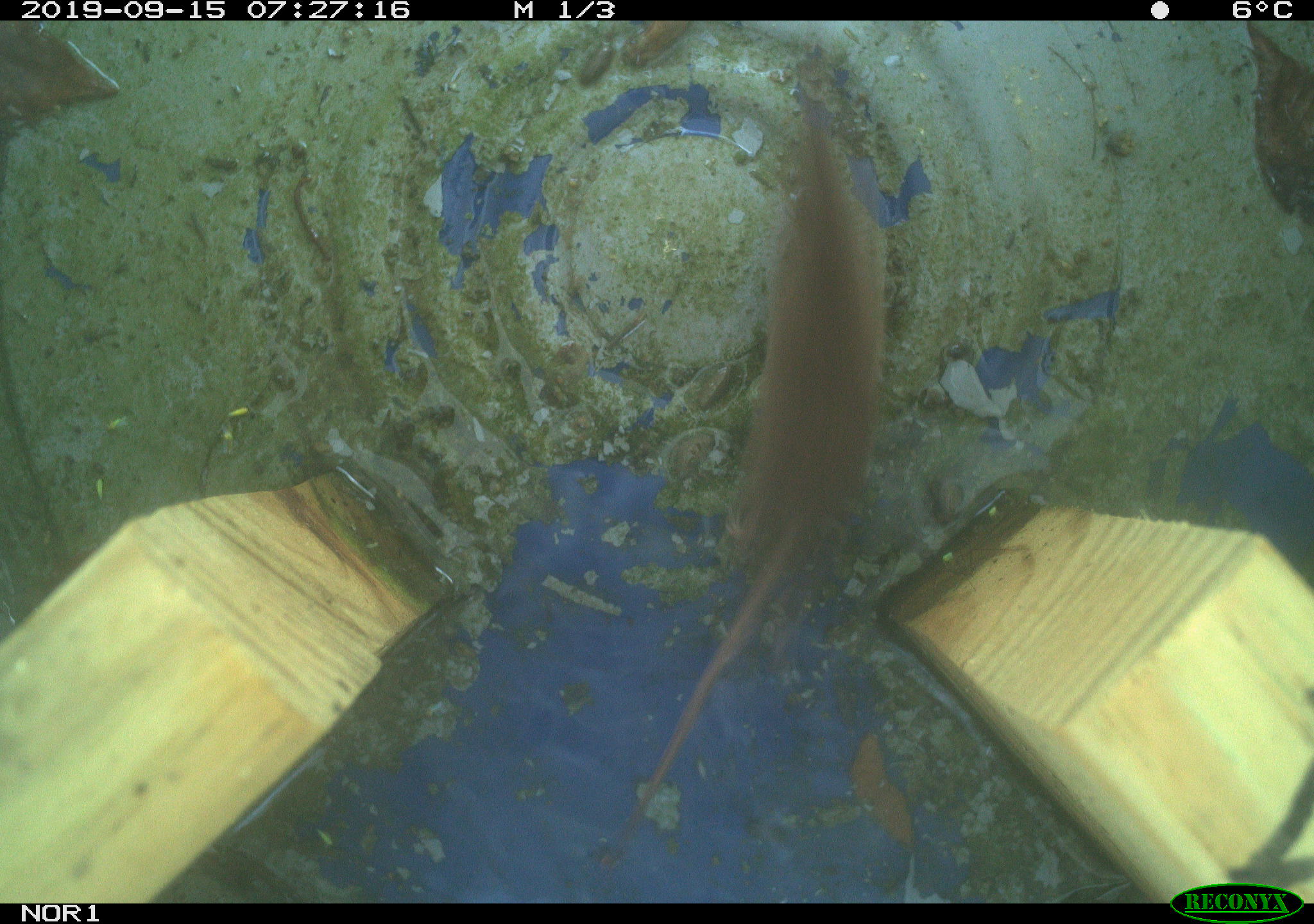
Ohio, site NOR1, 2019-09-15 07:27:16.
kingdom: Animalia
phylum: Chordata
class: Mammalia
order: Eulipotyphla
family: Soricidae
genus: Sorex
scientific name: Sorex cinereus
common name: masked shrew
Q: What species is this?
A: Masked shrew (Sorex cinereus).